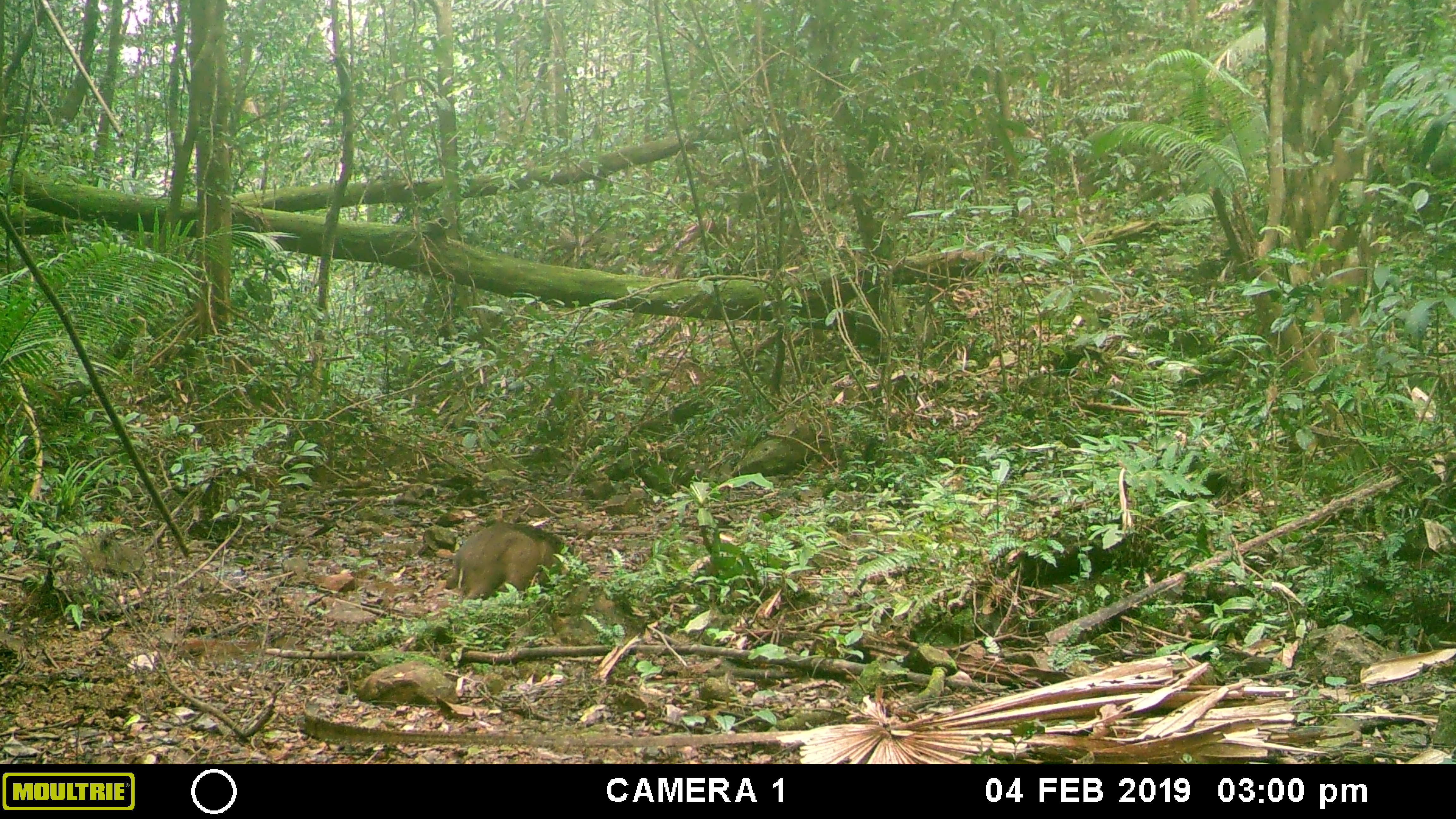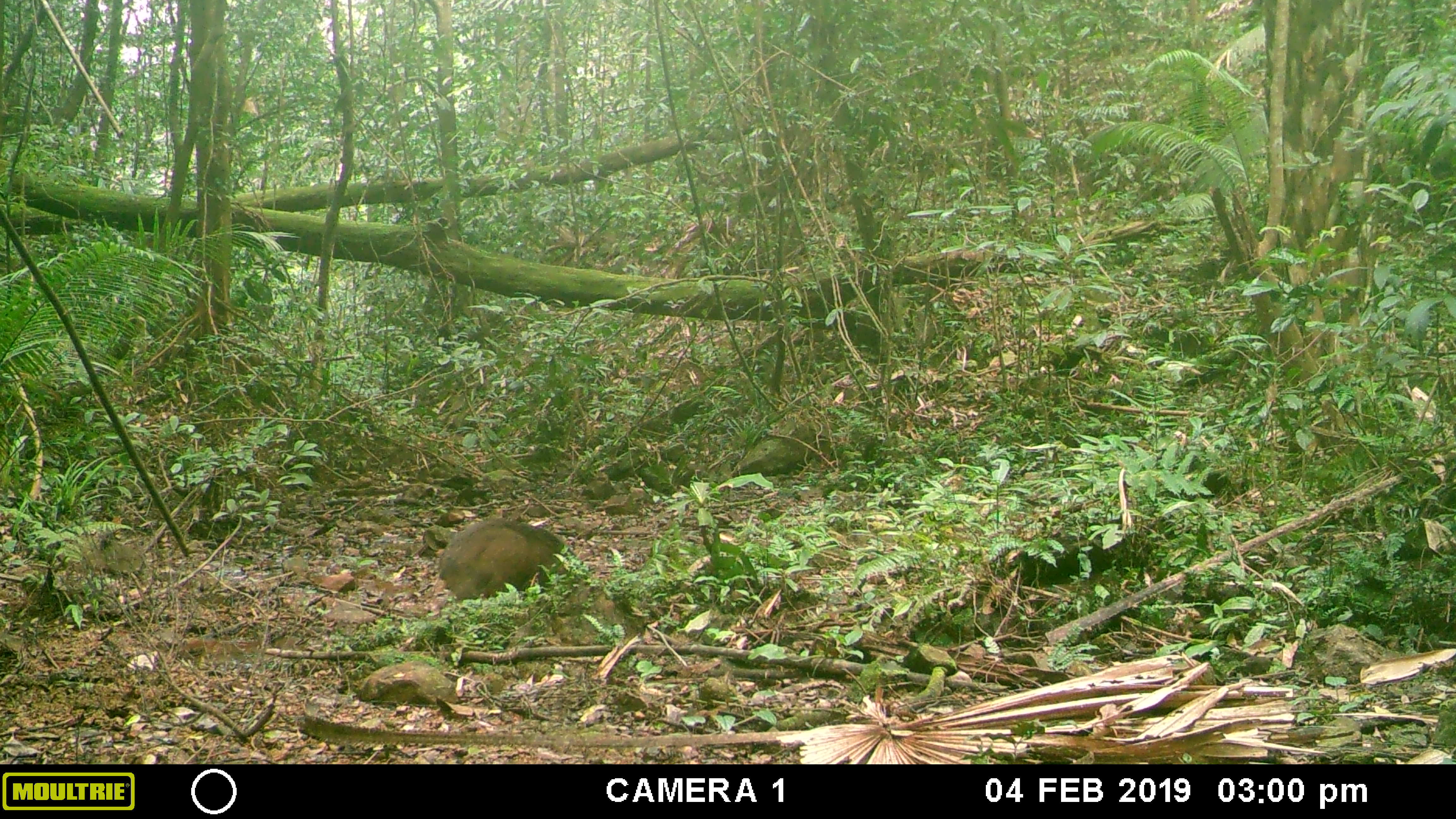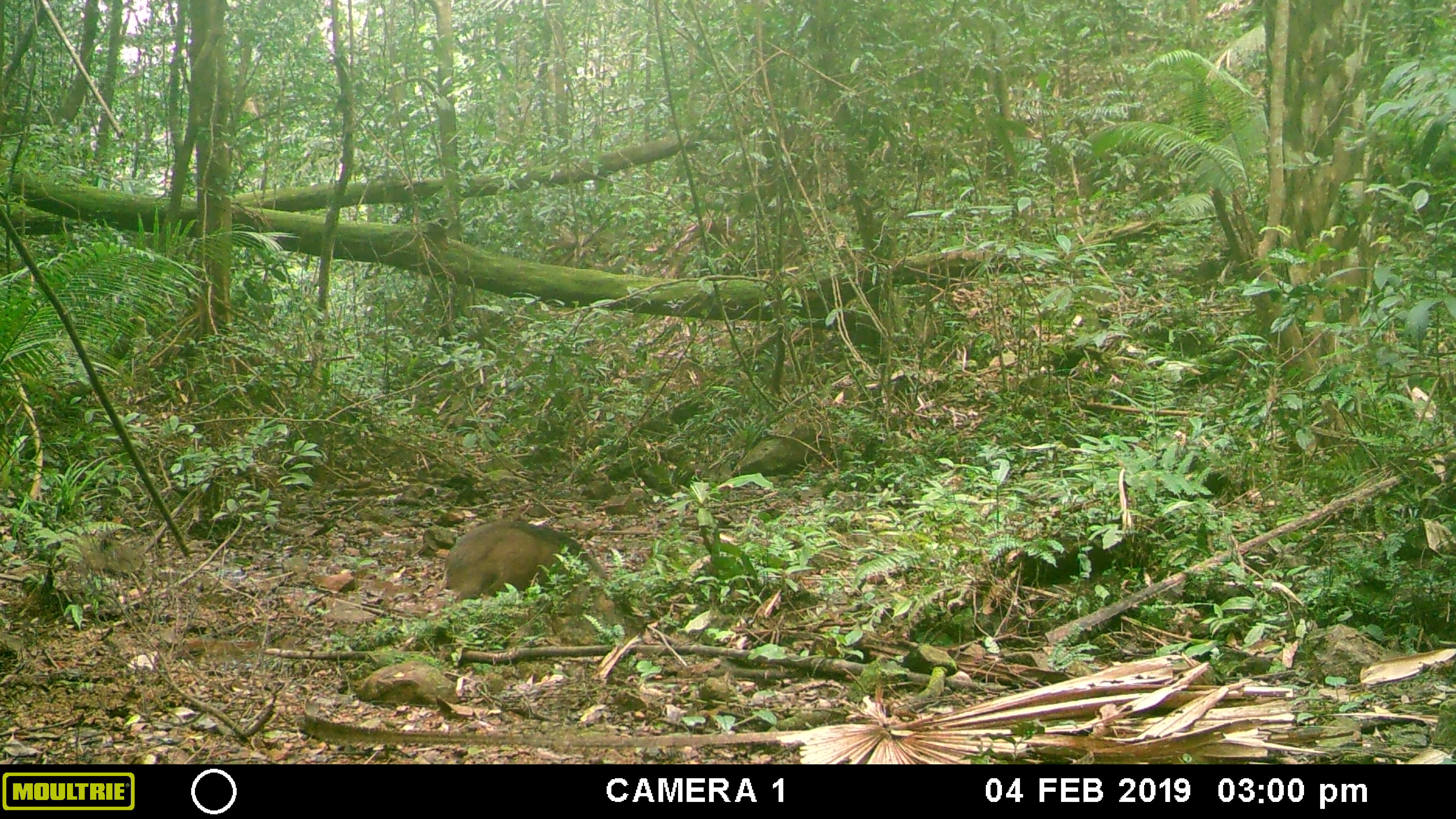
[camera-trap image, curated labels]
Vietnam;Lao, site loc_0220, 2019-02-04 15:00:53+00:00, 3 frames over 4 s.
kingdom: Animalia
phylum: Chordata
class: Mammalia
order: Artiodactyla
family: Suidae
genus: Sus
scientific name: Sus scrofa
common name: eurasian wild pig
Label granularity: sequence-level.